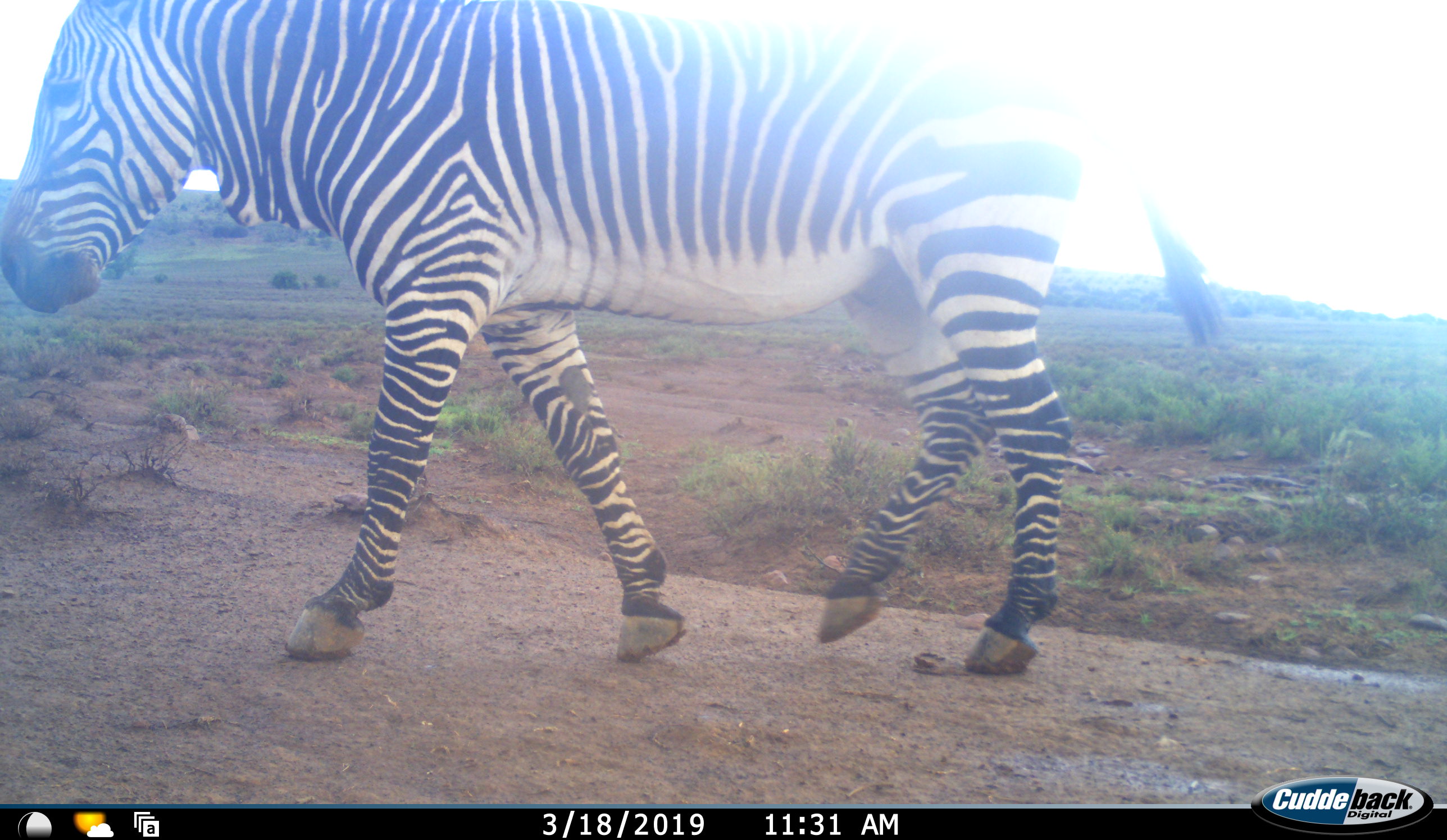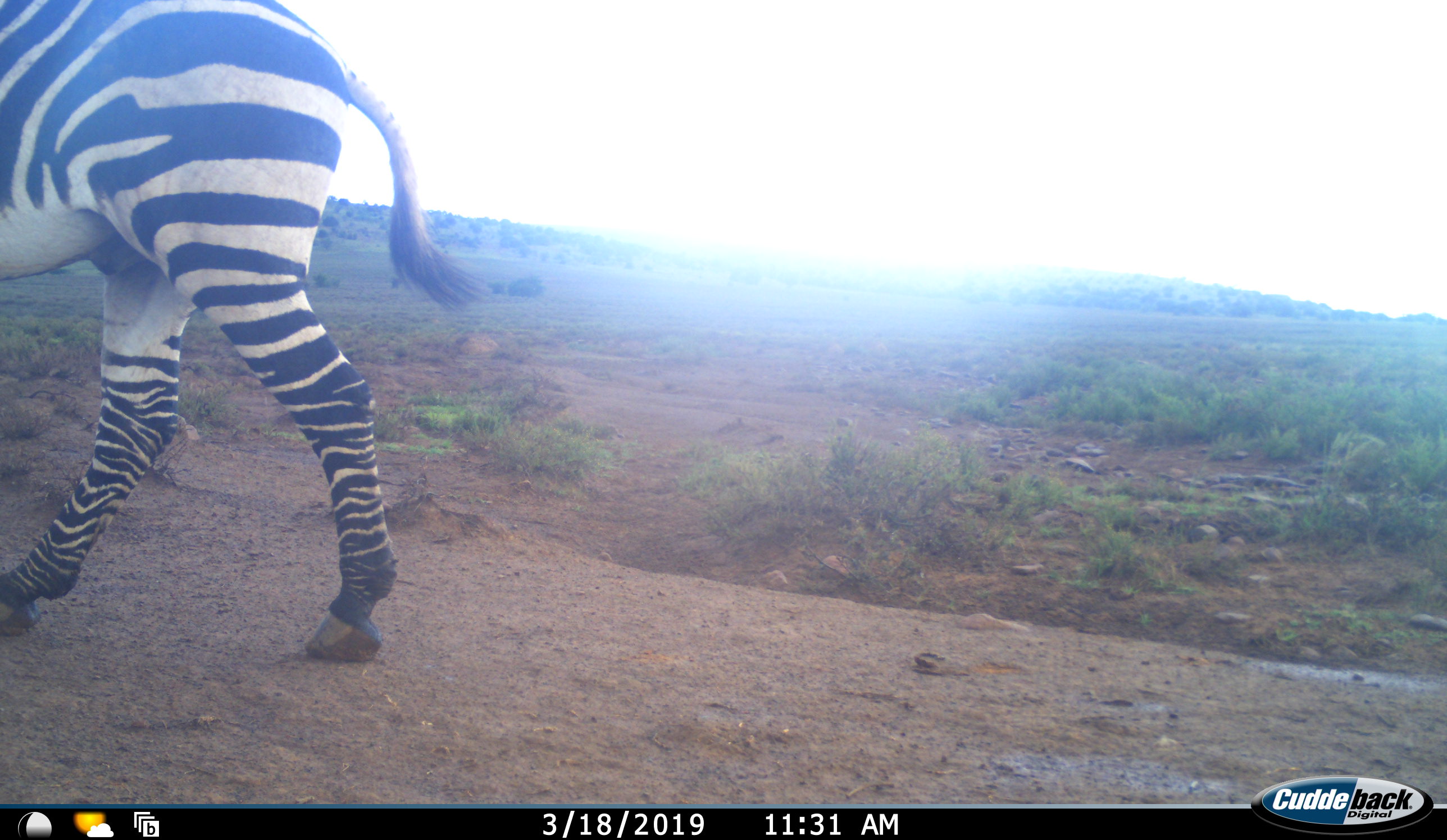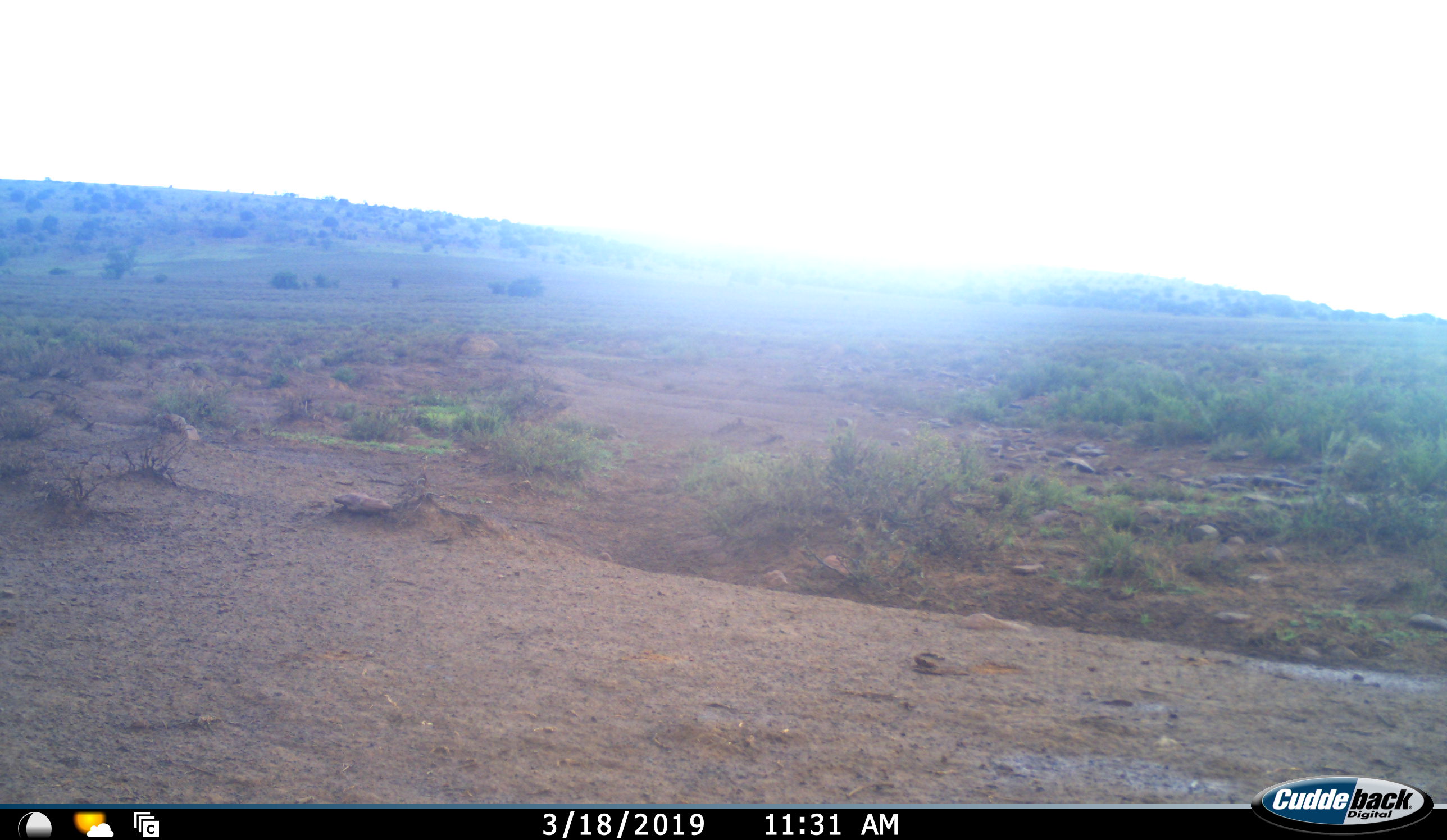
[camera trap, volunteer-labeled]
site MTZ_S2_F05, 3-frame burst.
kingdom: Animalia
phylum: Chordata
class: Mammalia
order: Perissodactyla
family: Equidae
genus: Equus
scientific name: Equus zebra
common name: mountain zebra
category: zebramountain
Zebramountain (mountain zebra) (Equus zebra), count 1. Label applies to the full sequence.